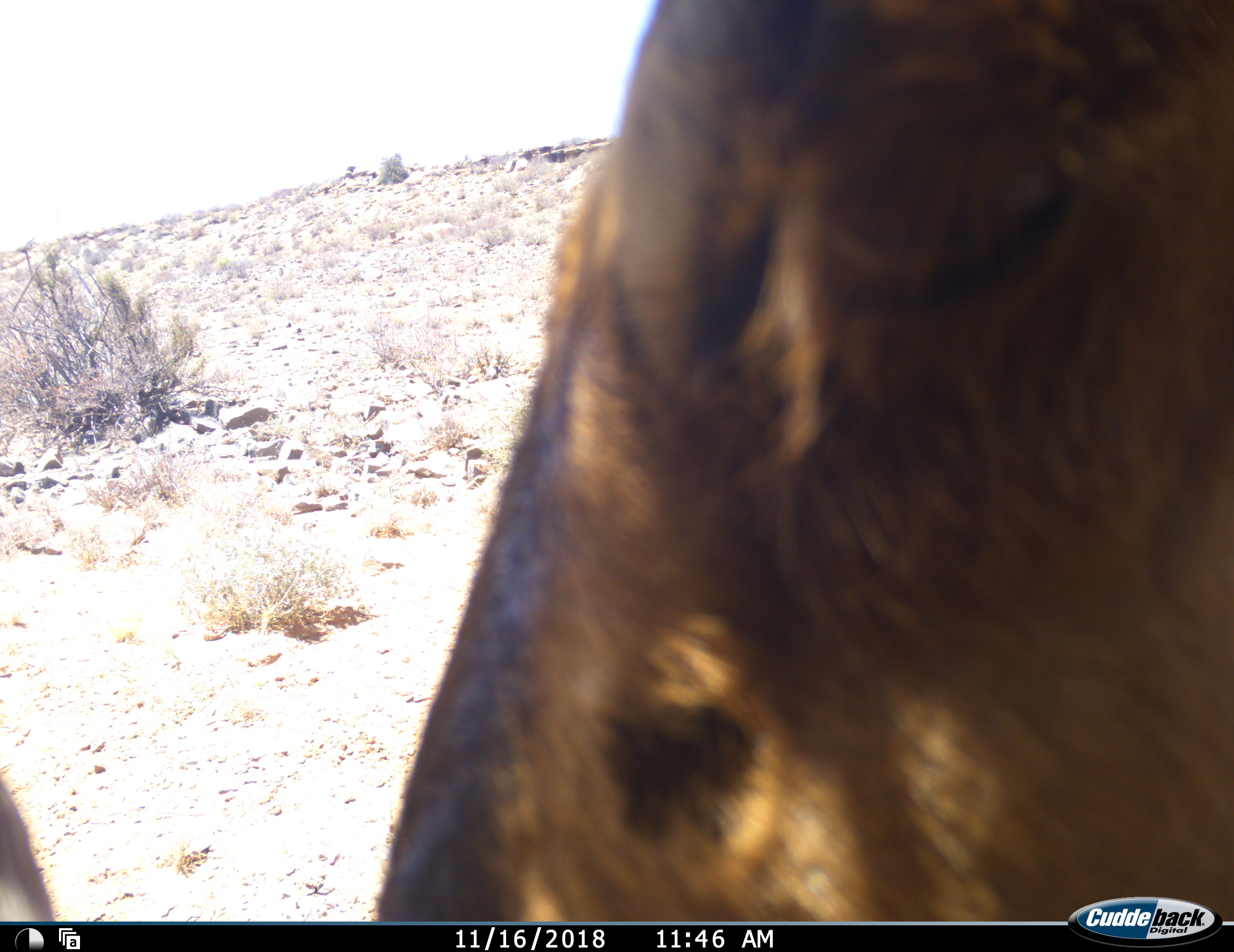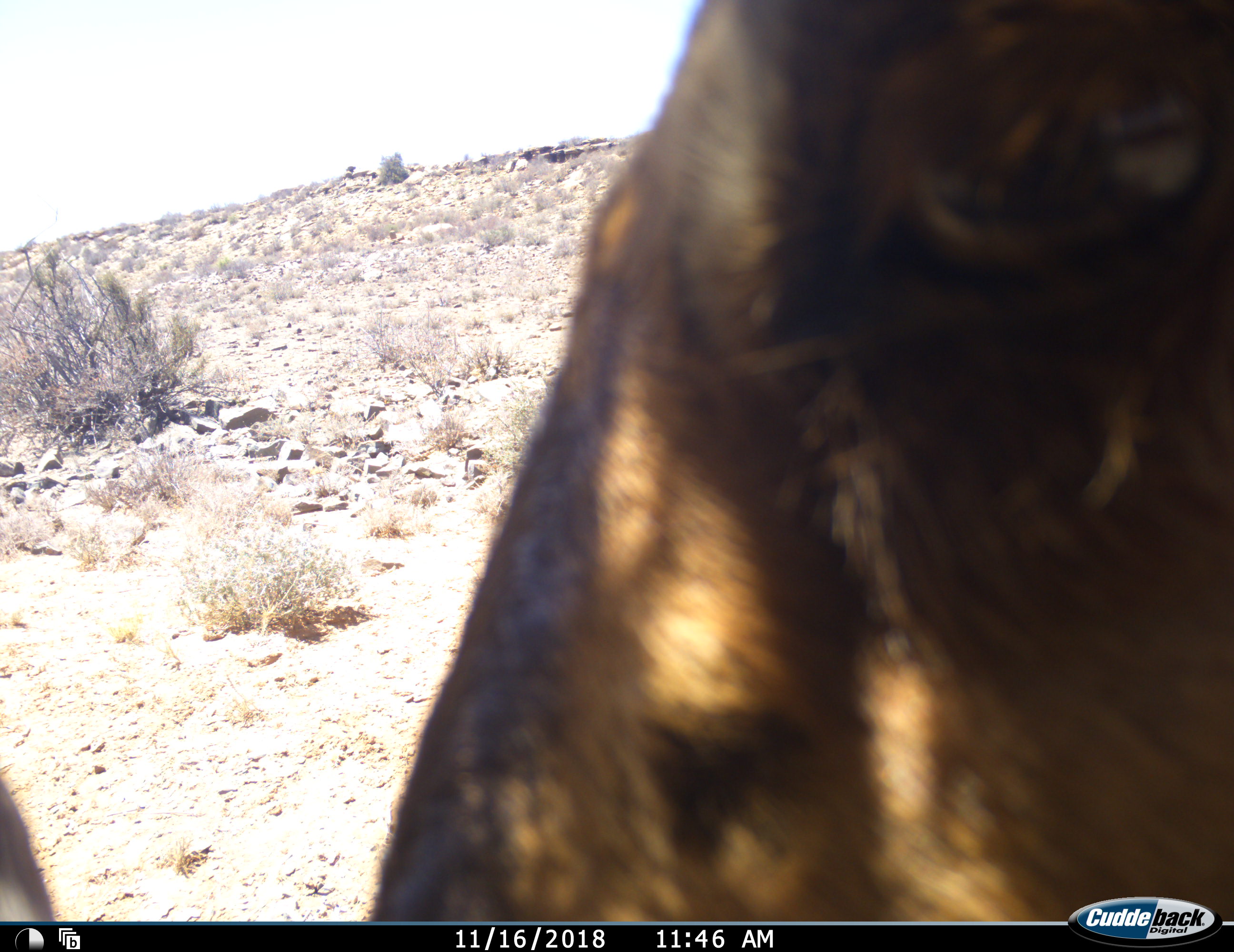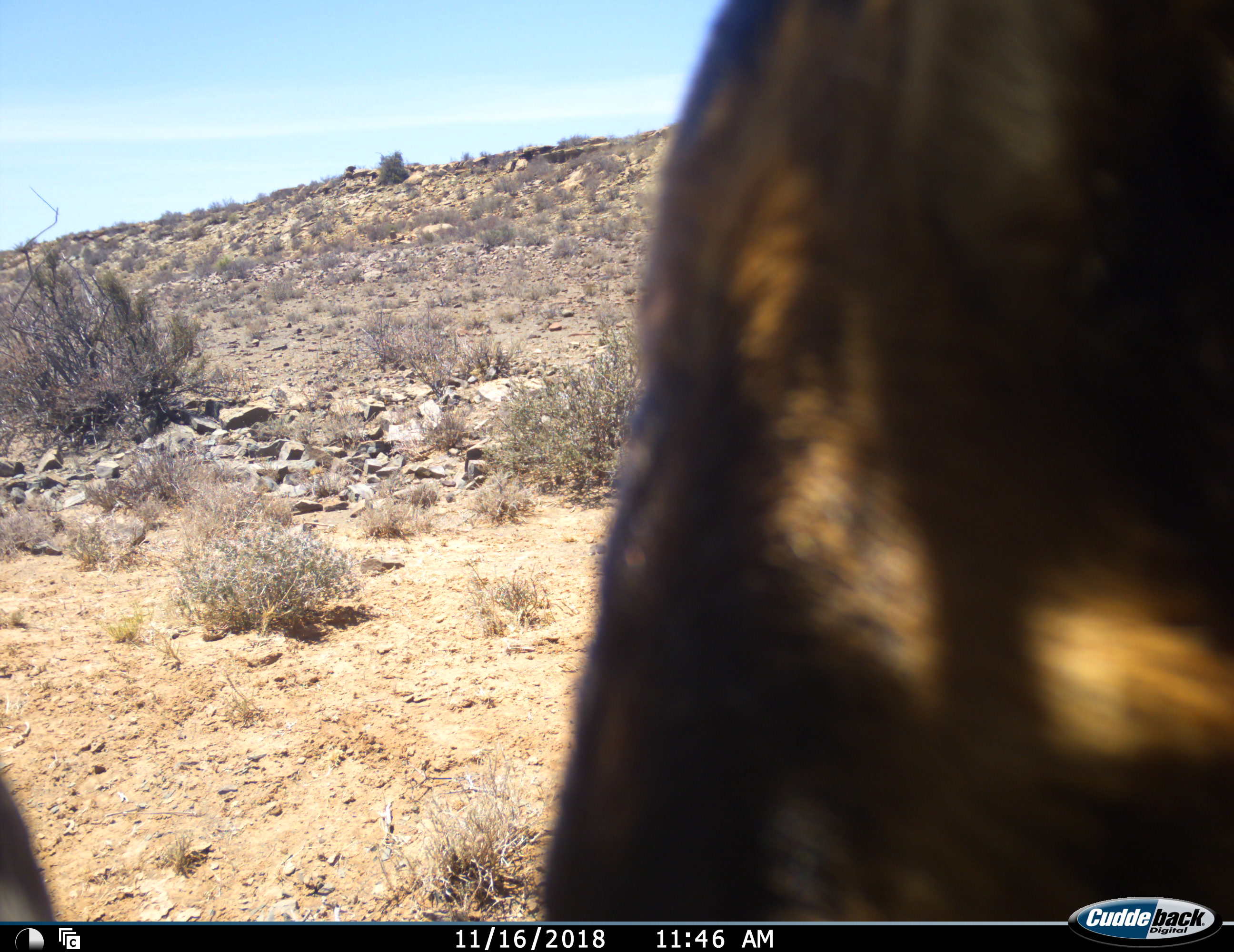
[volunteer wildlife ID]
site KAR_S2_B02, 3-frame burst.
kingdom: Animalia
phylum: Chordata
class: Mammalia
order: Artiodactyla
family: Bovidae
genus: Alcelaphus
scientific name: Alcelaphus buselaphus caama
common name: red hartebeest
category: hartebeestred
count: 1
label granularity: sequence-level